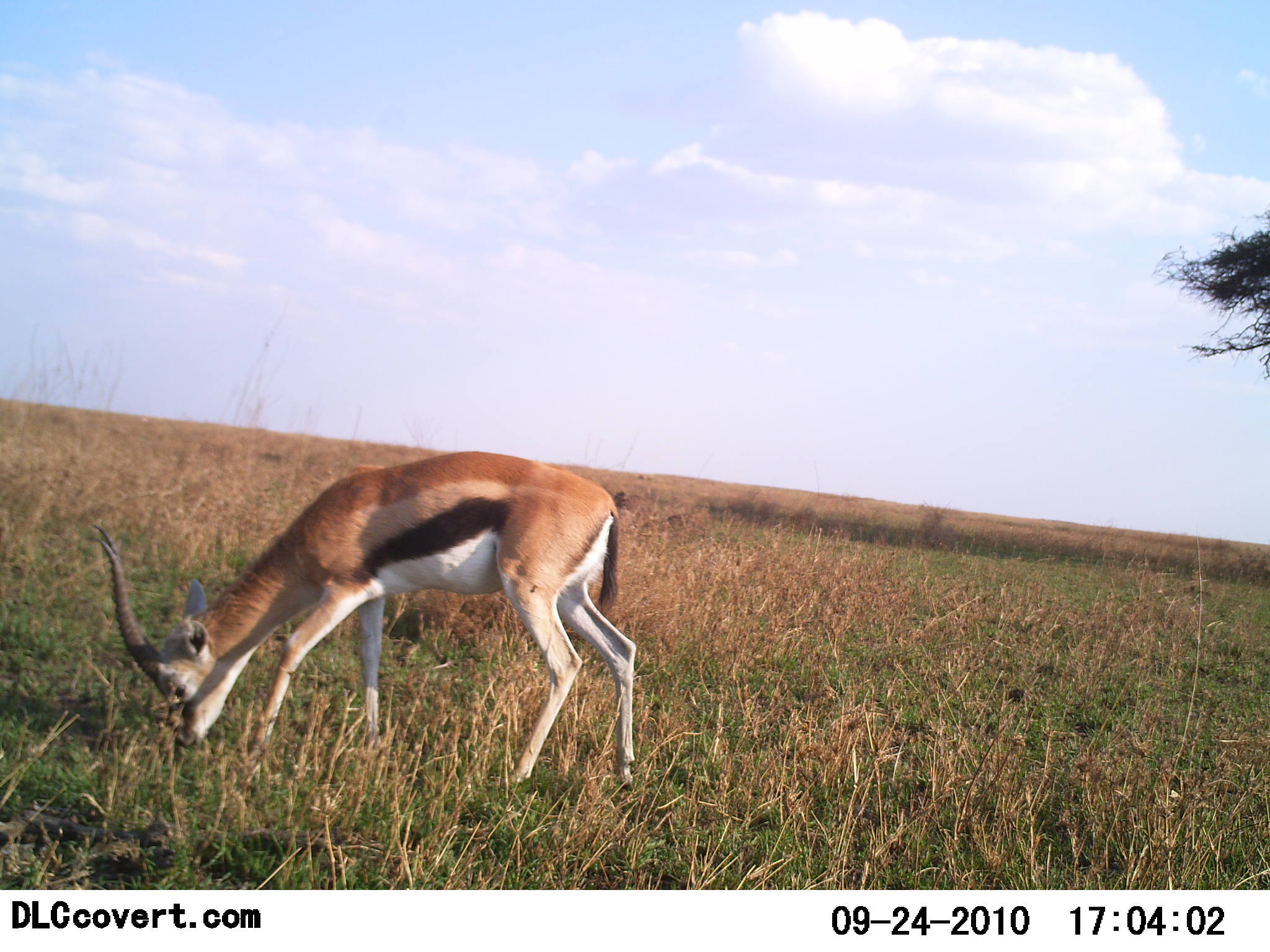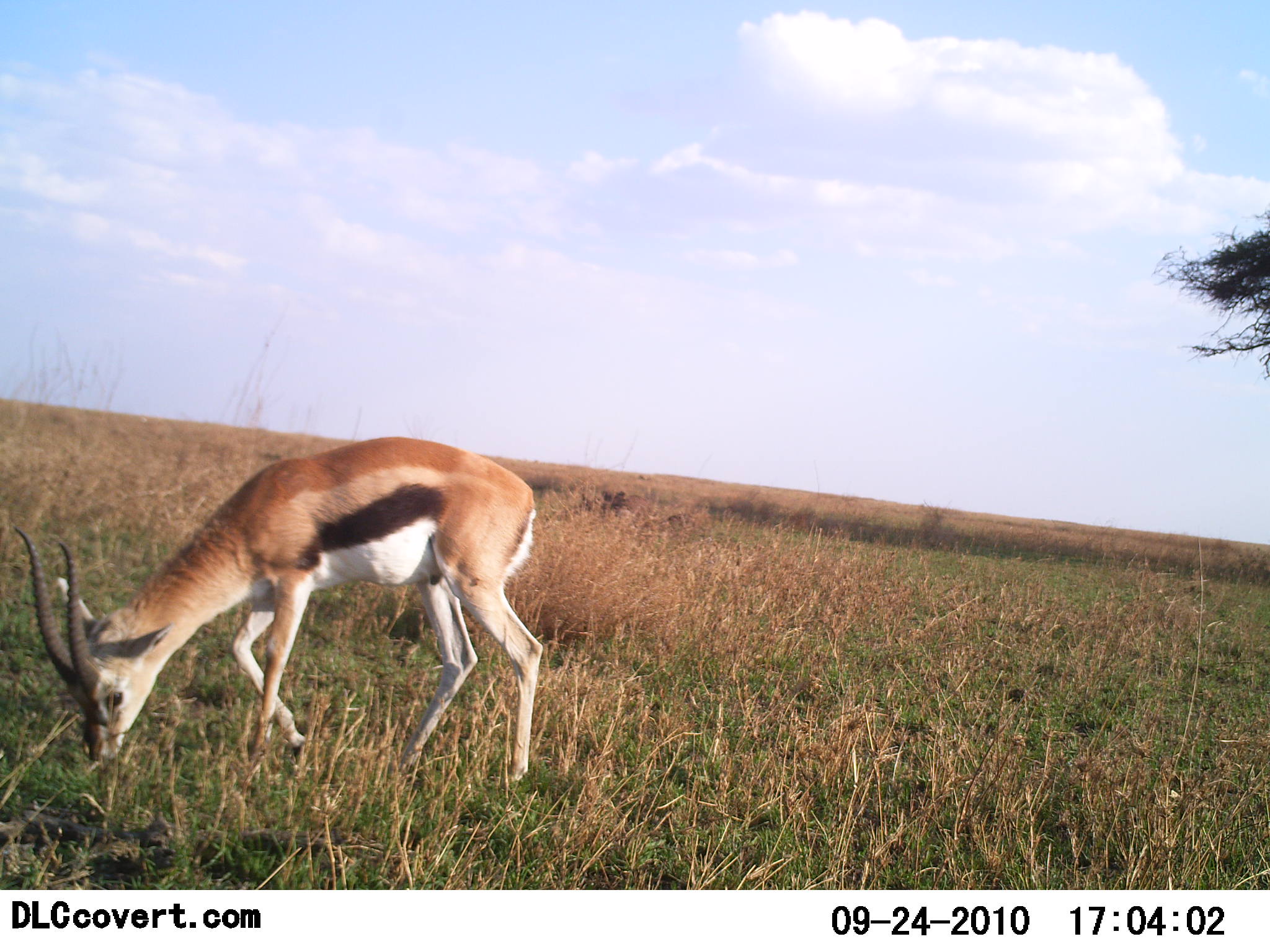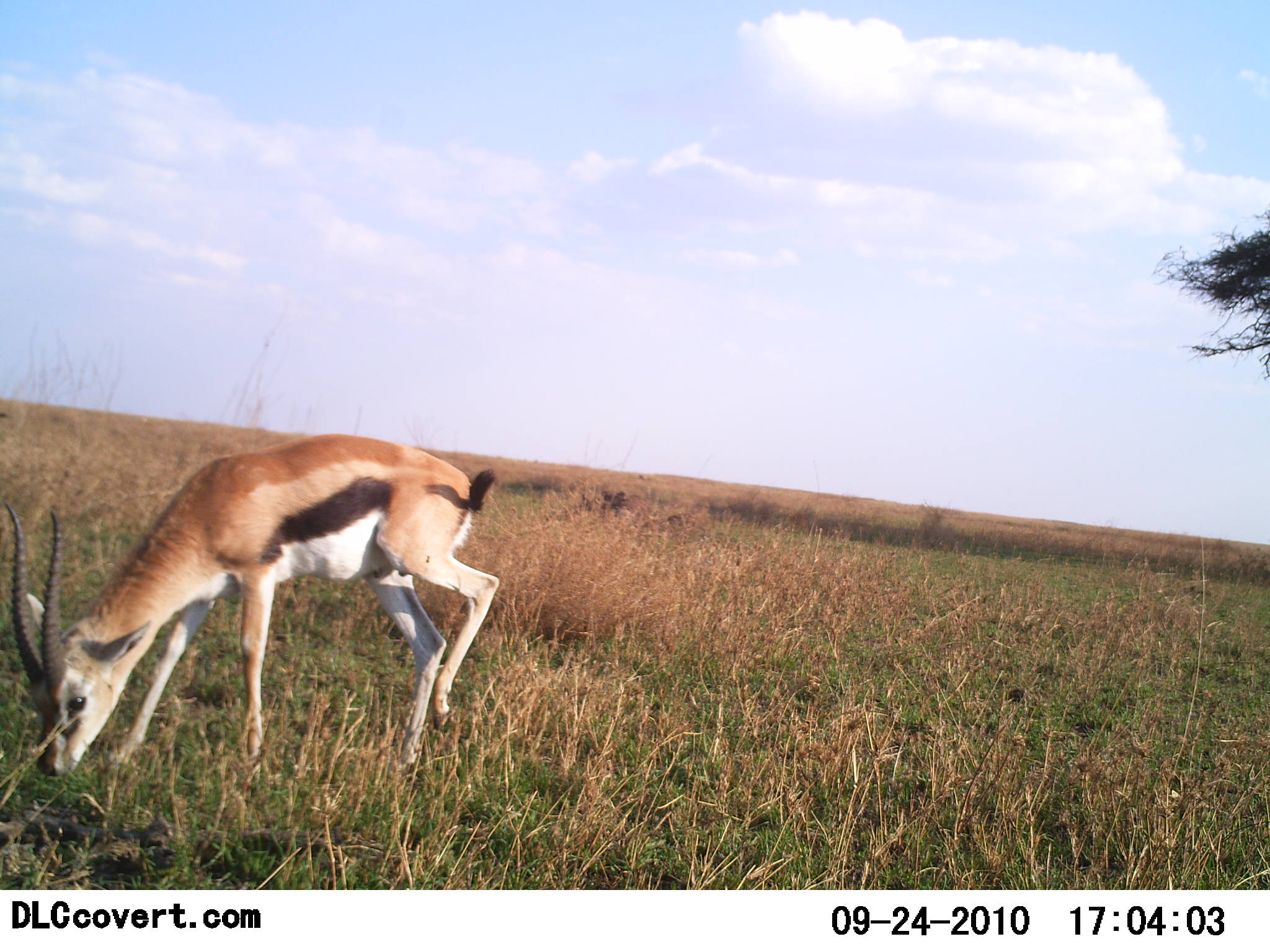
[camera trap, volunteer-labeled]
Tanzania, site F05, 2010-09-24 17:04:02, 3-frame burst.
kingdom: Animalia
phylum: Chordata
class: Mammalia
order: Artiodactyla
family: Bovidae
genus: Eudorcas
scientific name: Eudorcas thomsonii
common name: thomson's gazelle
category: gazellethomsons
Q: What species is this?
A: Gazellethomsons (thomson's gazelle) (Eudorcas thomsonii).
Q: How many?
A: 1.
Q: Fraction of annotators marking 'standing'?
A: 13%.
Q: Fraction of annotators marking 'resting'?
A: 7%.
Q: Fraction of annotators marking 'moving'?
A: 40%.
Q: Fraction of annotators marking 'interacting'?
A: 0%.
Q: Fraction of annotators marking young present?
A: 0%.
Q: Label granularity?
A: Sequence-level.